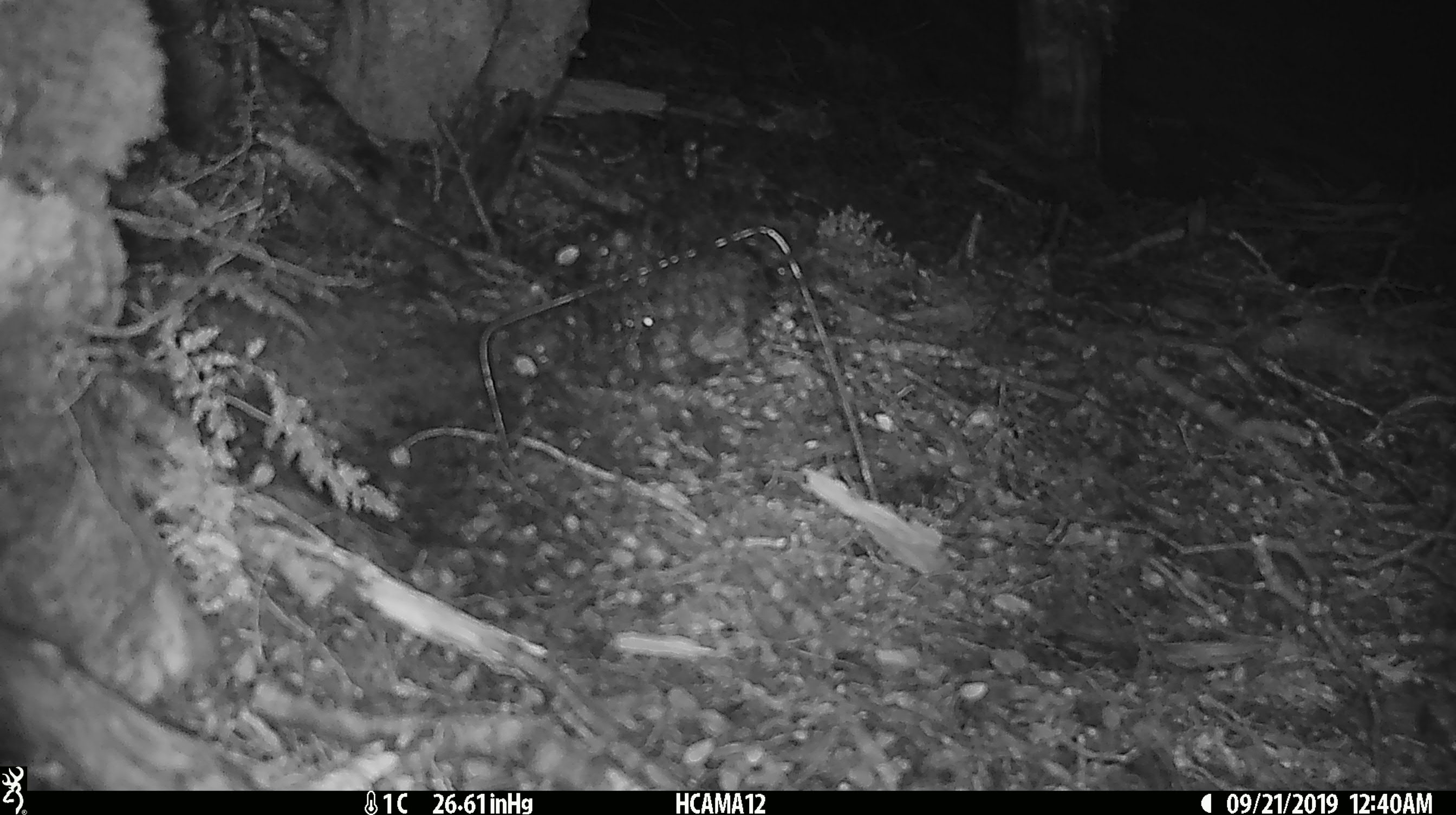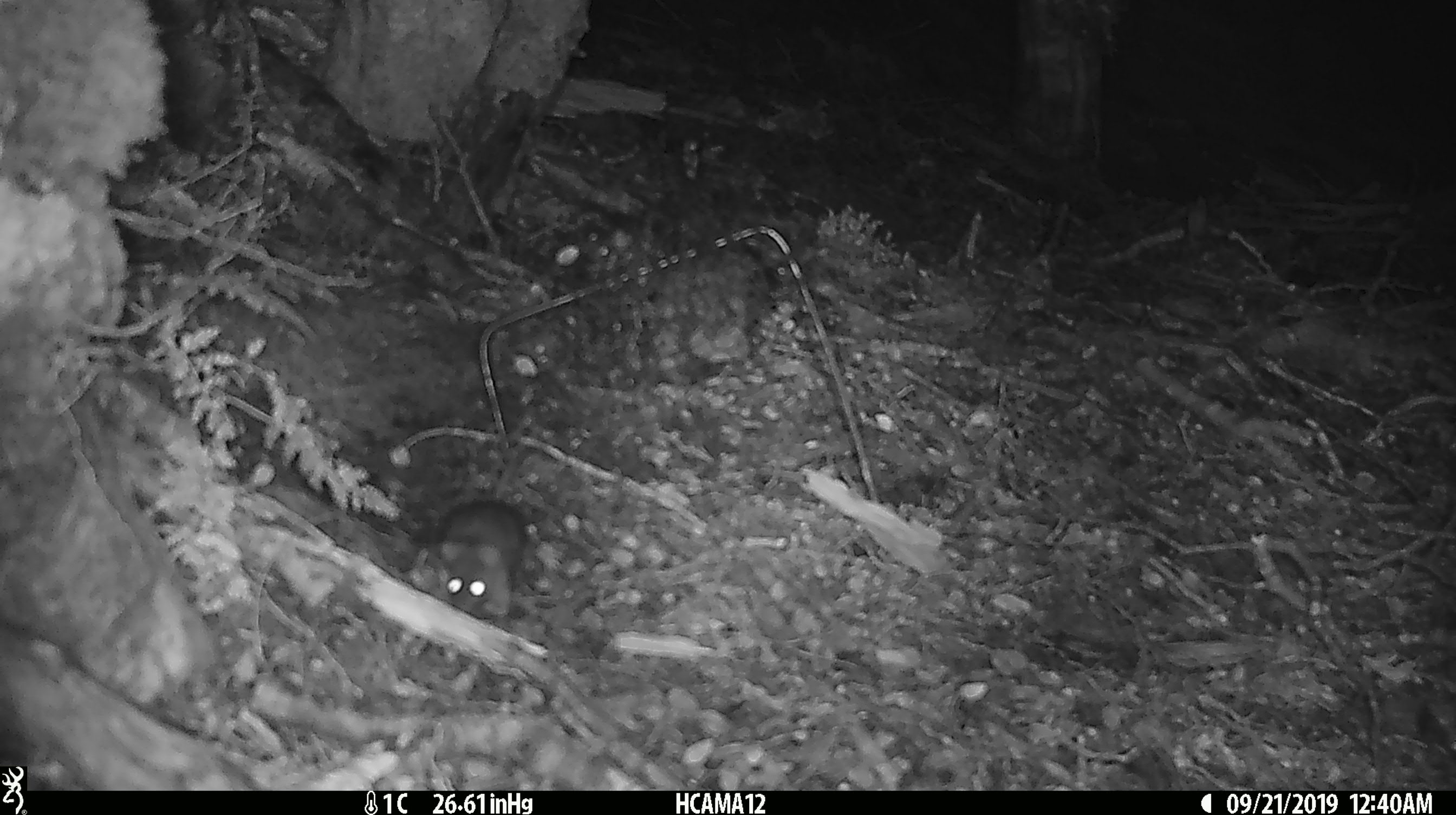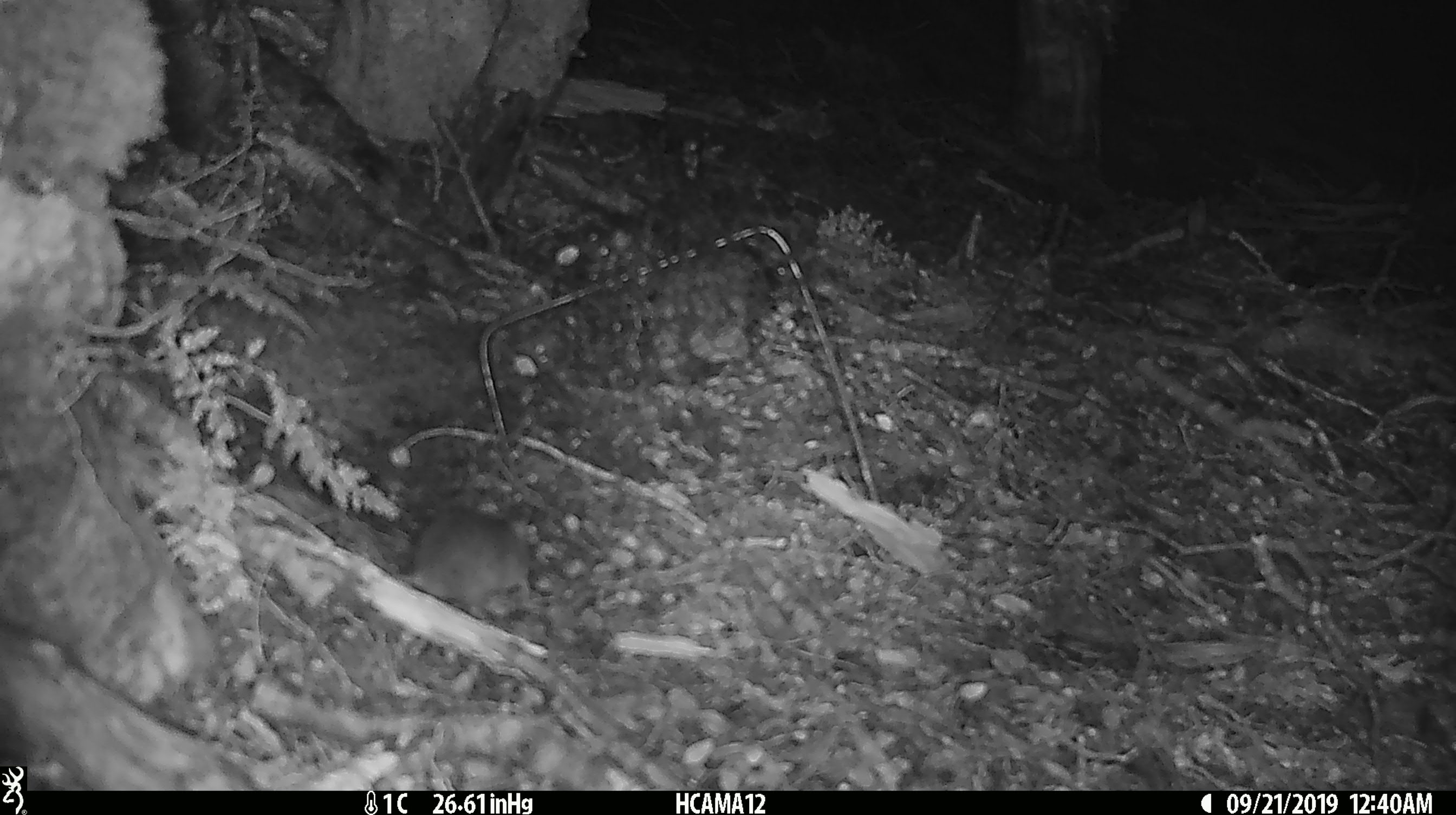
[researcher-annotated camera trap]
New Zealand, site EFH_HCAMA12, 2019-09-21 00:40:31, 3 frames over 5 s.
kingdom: Animalia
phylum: Chordata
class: Mammalia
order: Rodentia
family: Muridae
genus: Mus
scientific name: Mus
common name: mouse